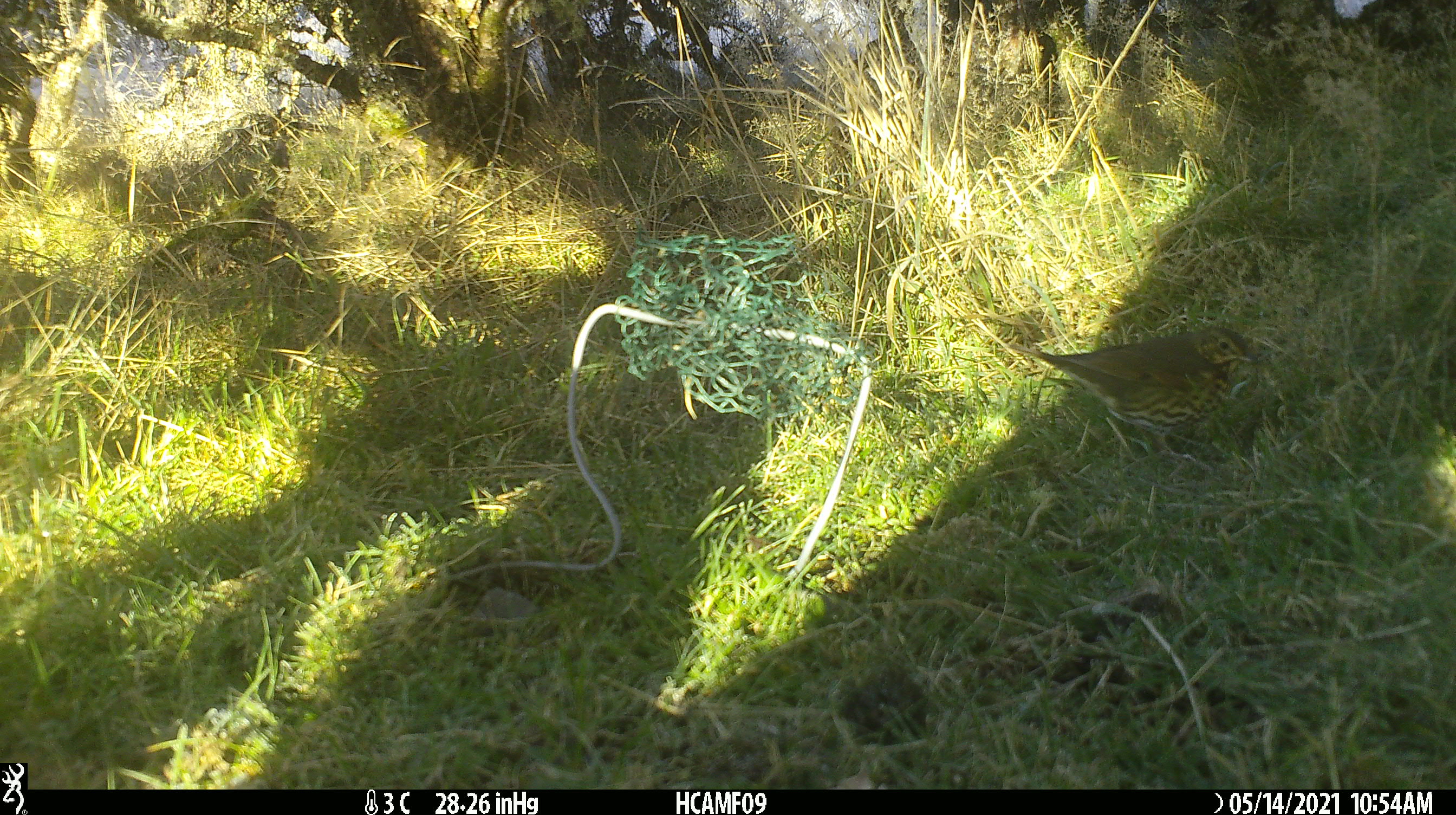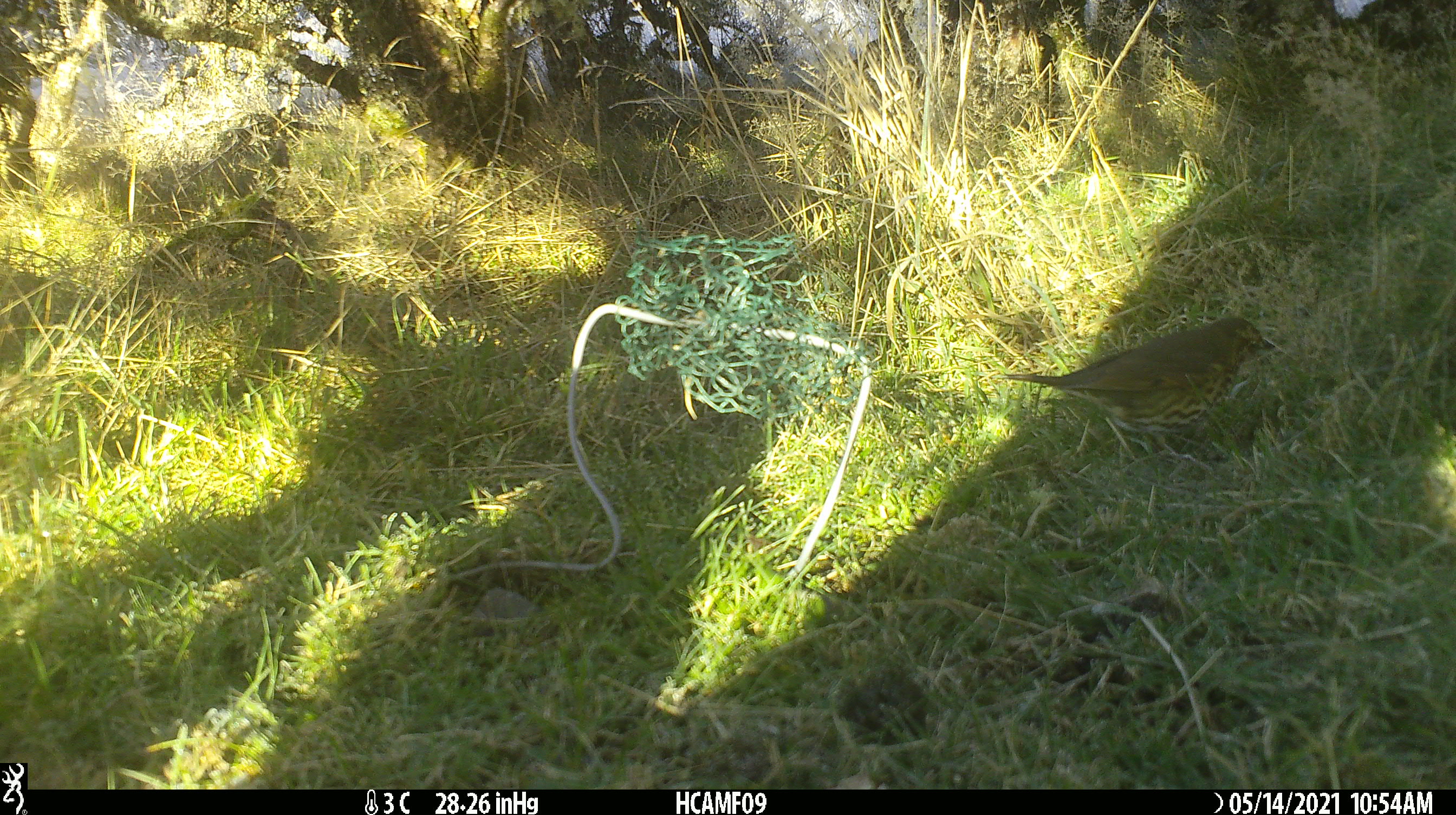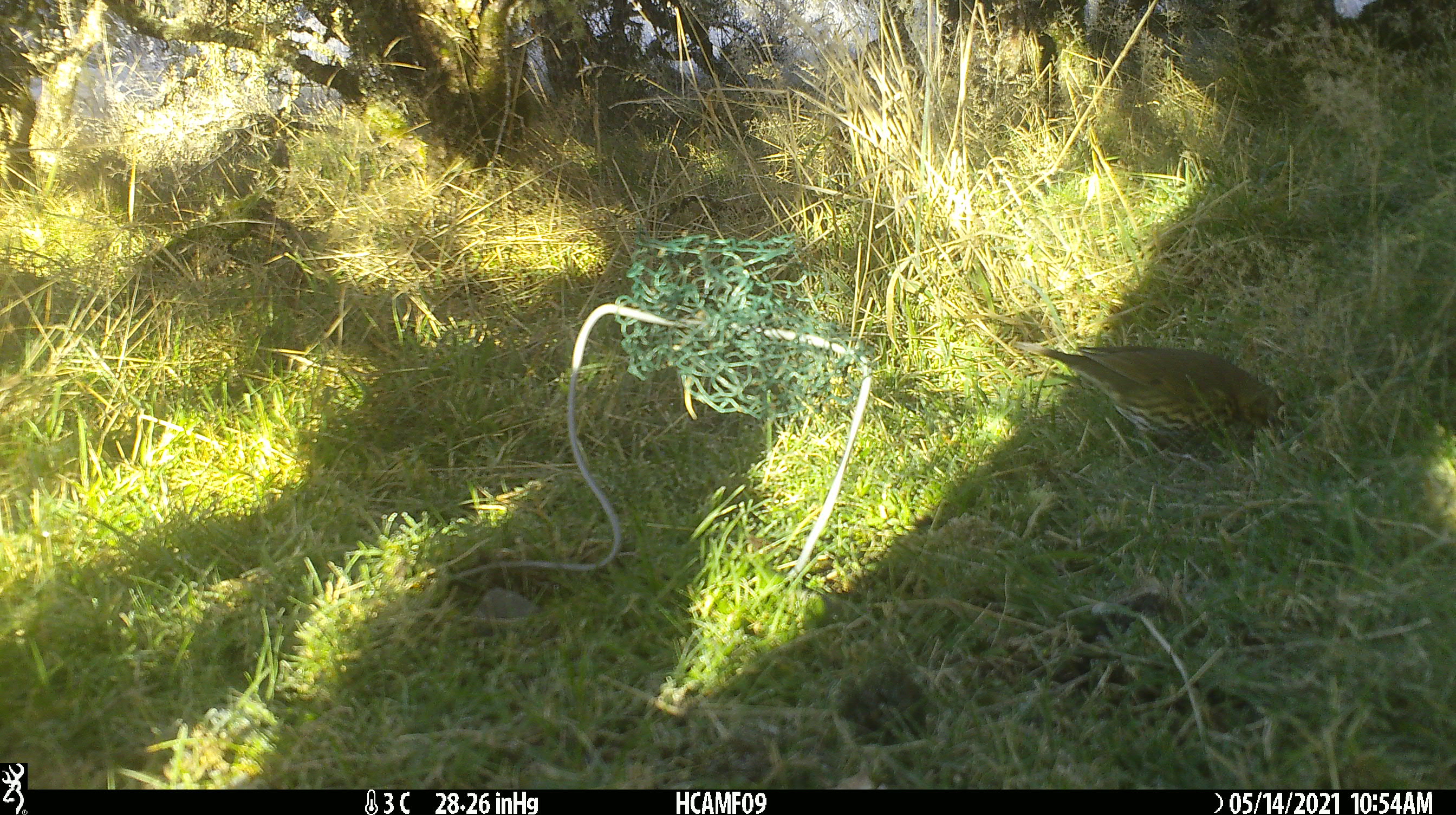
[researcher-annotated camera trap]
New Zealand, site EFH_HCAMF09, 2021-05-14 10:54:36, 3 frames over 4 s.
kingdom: Animalia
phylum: Chordata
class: Aves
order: Passeriformes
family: Turdidae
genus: Turdus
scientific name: Turdus philomelos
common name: song thrush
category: thrush